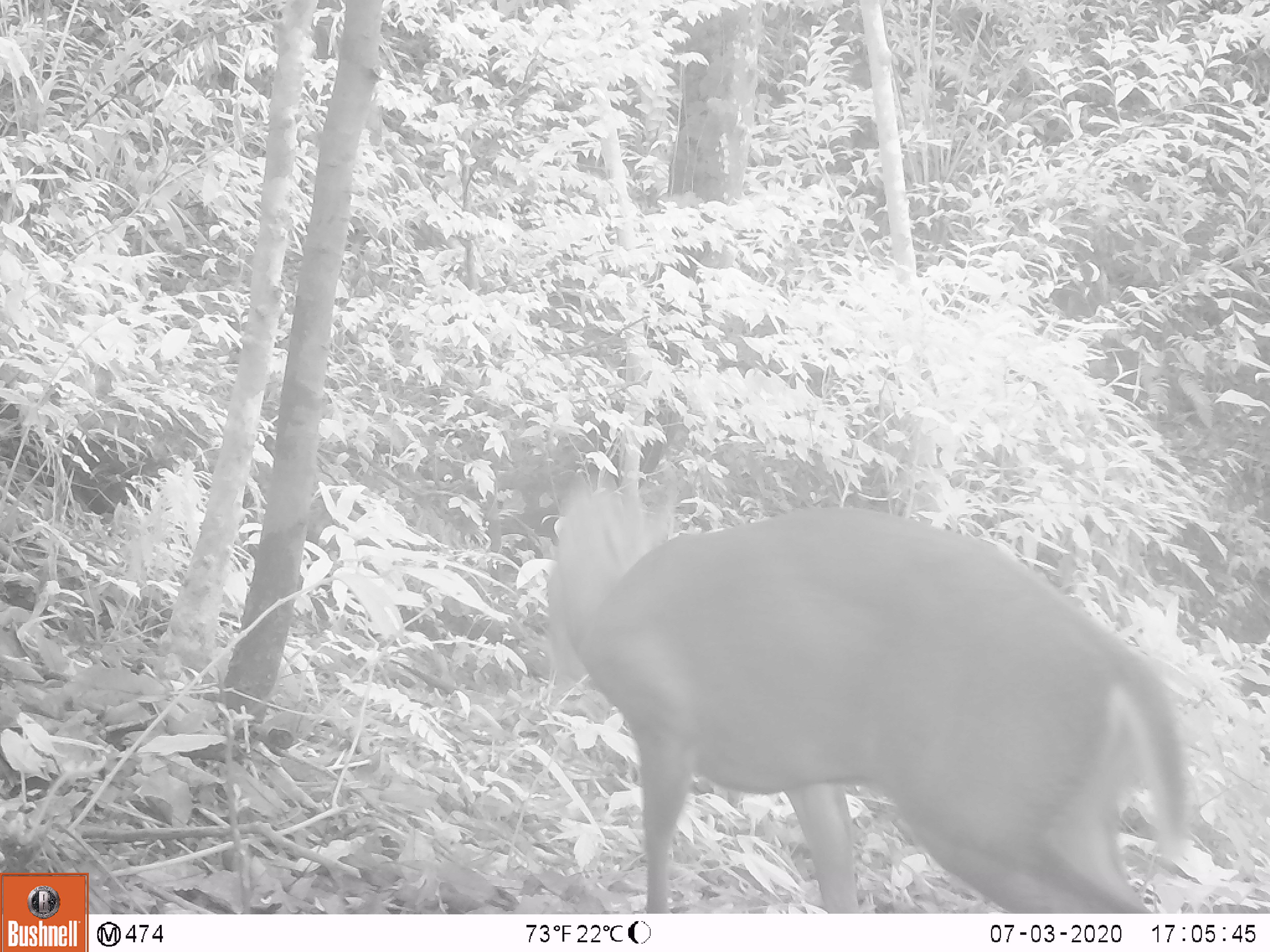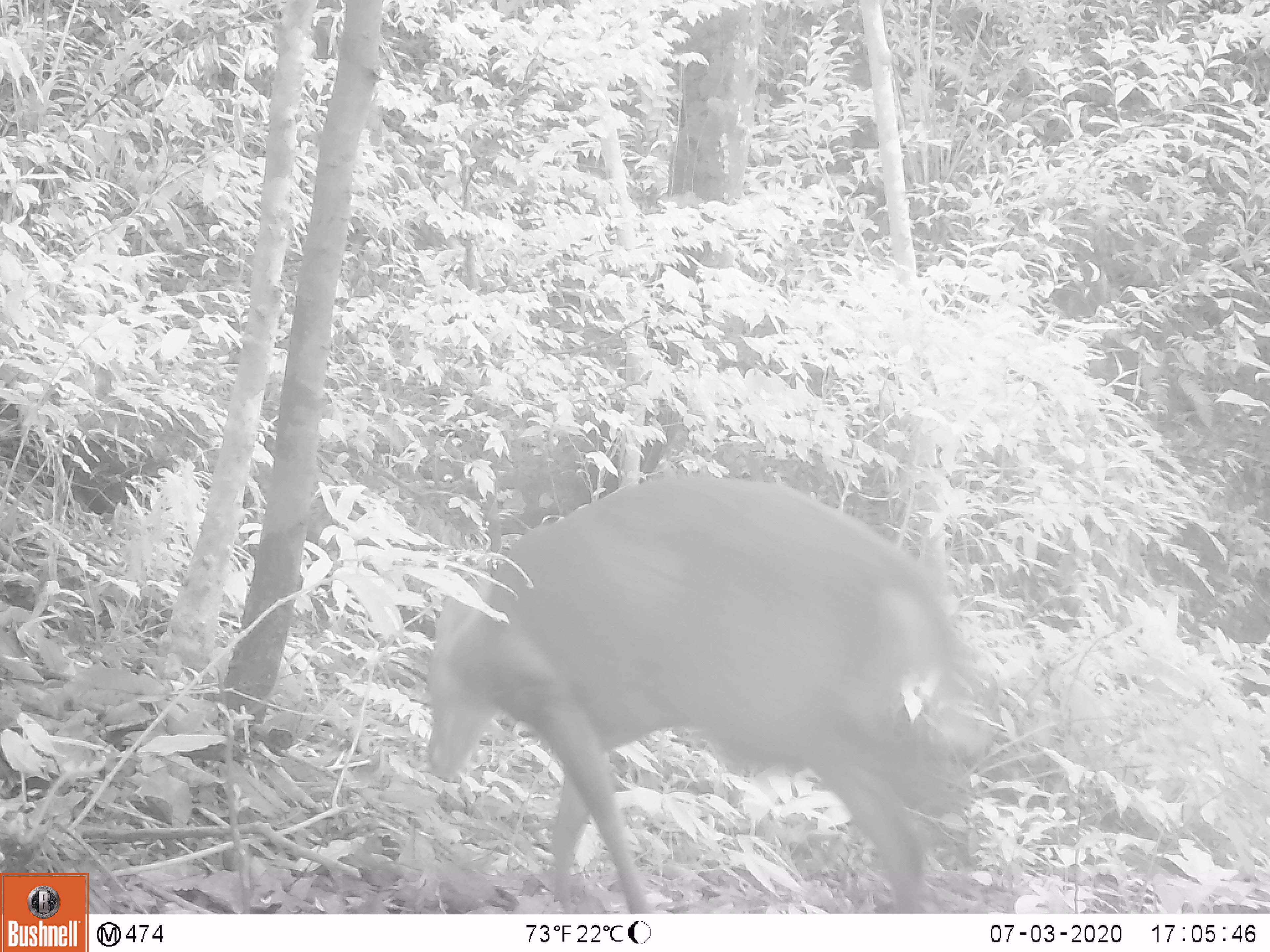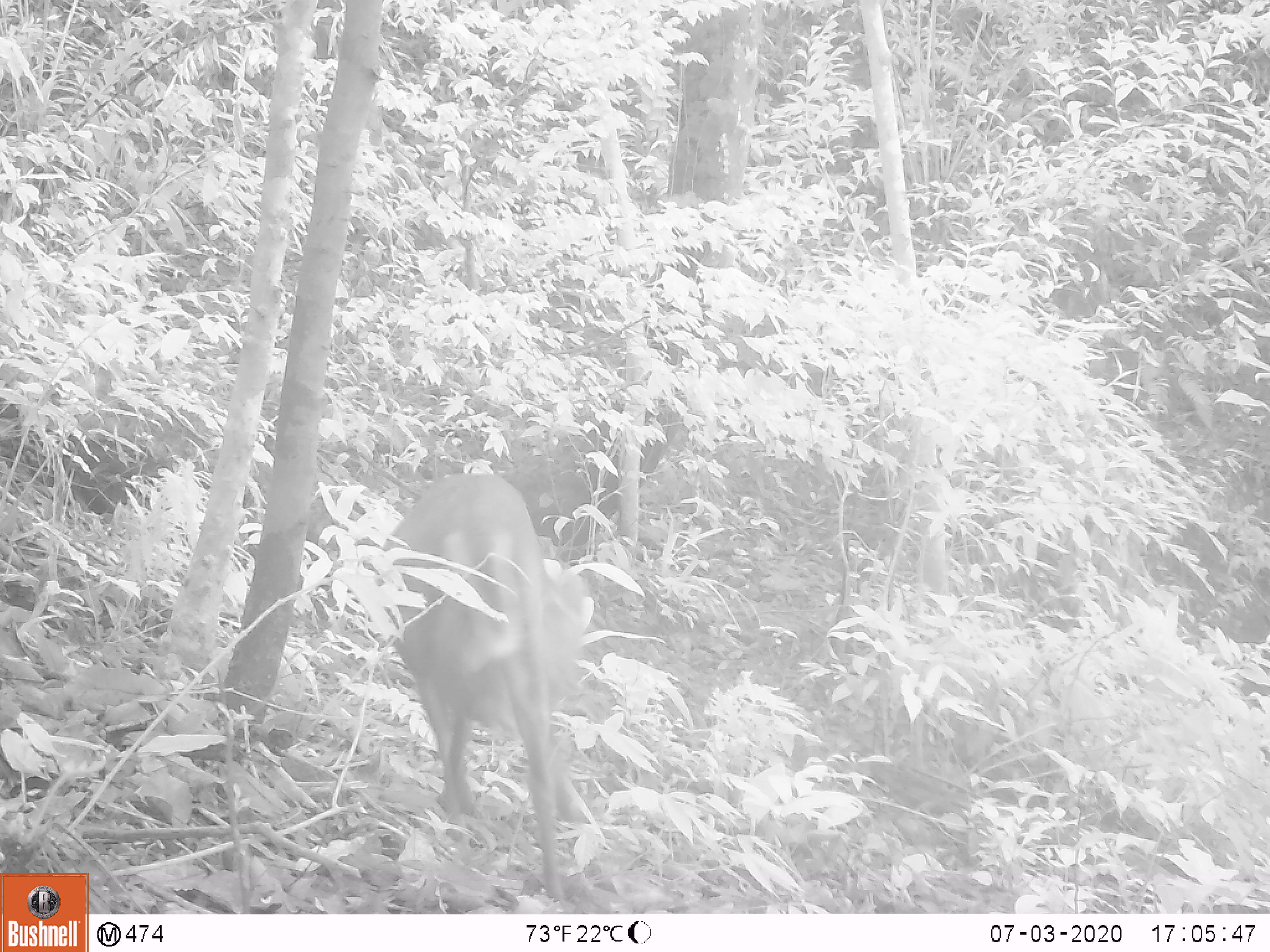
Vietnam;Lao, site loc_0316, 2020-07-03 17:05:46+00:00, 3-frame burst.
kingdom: Animalia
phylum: Chordata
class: Mammalia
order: Artiodactyla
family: Cervidae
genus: Muntiacus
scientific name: Muntiacus rooseveltorum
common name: roosevelt's muntjac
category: roosevelts muntjac group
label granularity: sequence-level